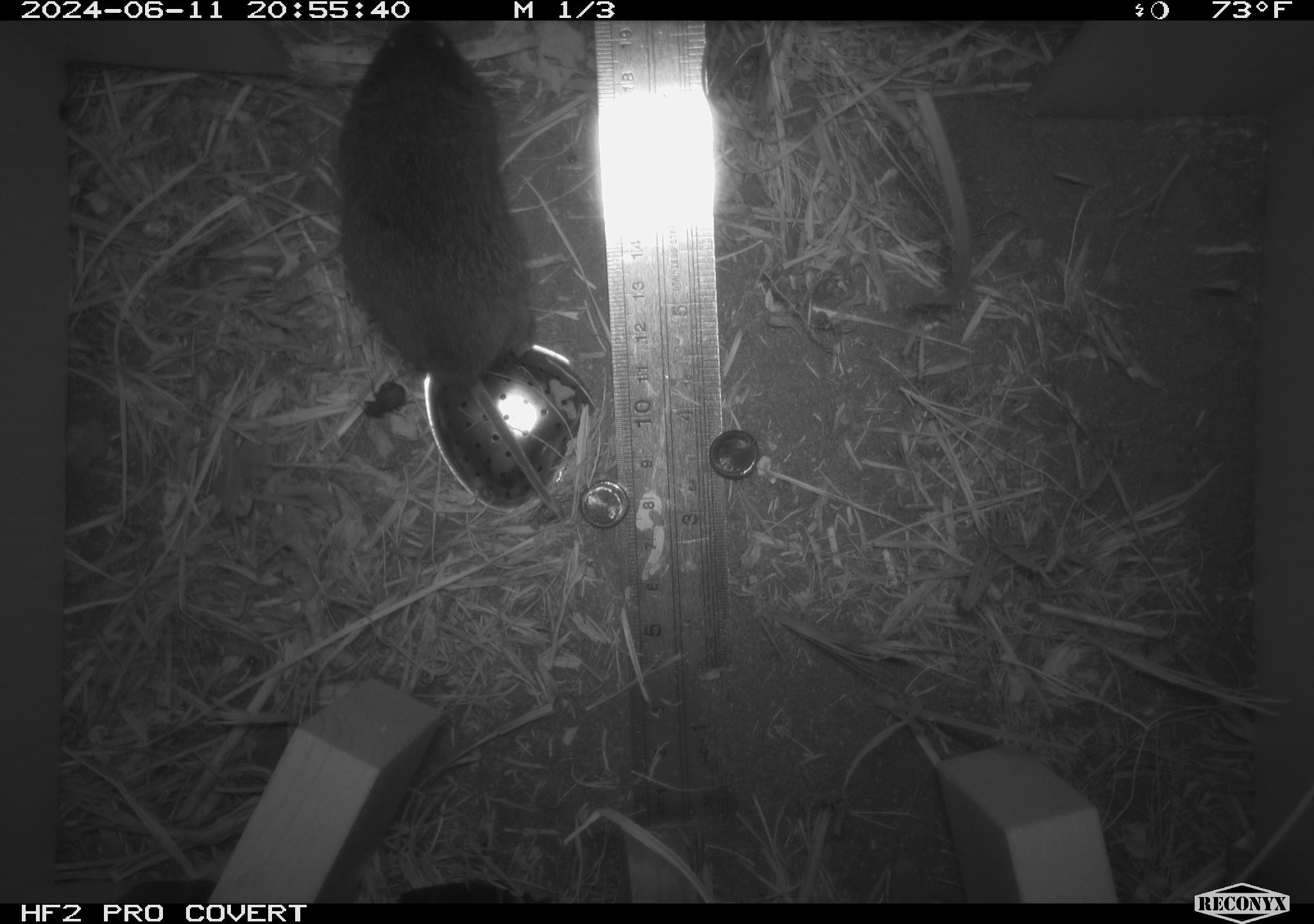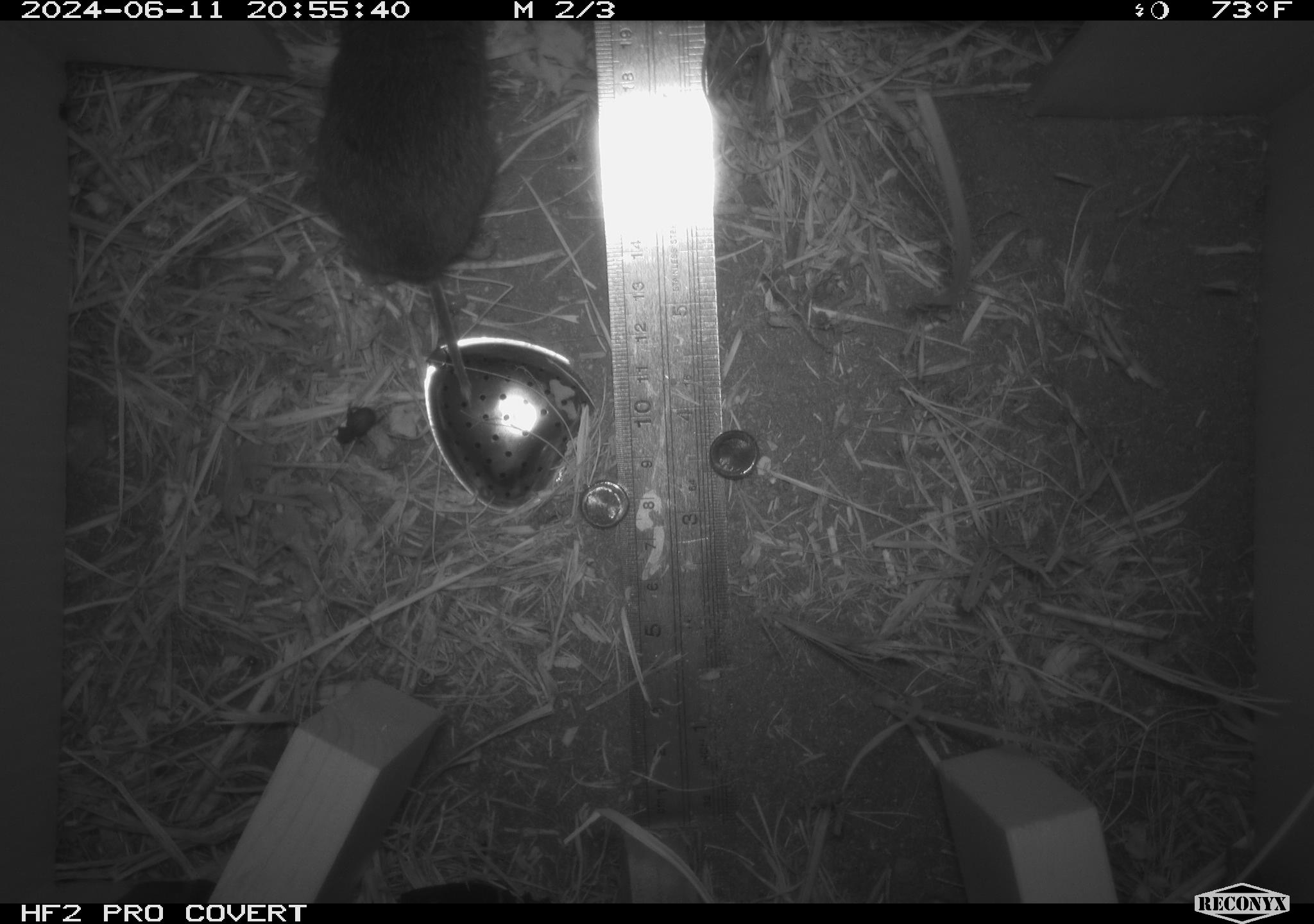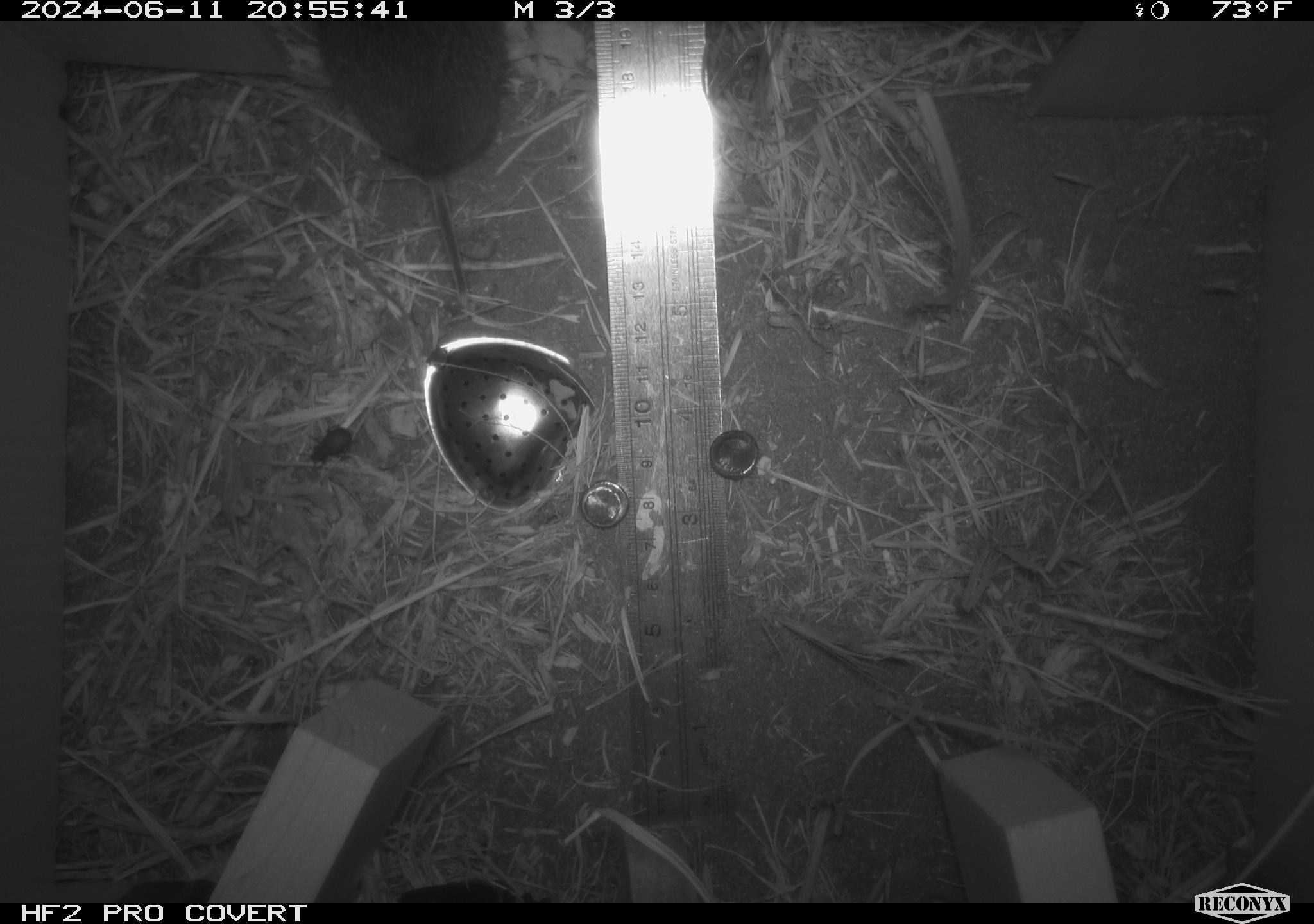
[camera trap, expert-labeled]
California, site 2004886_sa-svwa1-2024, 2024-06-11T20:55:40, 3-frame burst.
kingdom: Animalia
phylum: Chordata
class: Mammalia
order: Rodentia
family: Cricetidae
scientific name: Arvicolinae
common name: voles, lemmings, and muskrats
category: arvicolinae subfamily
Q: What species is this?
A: Arvicolinae subfamily (voles, lemmings, and muskrats) (Arvicolinae).